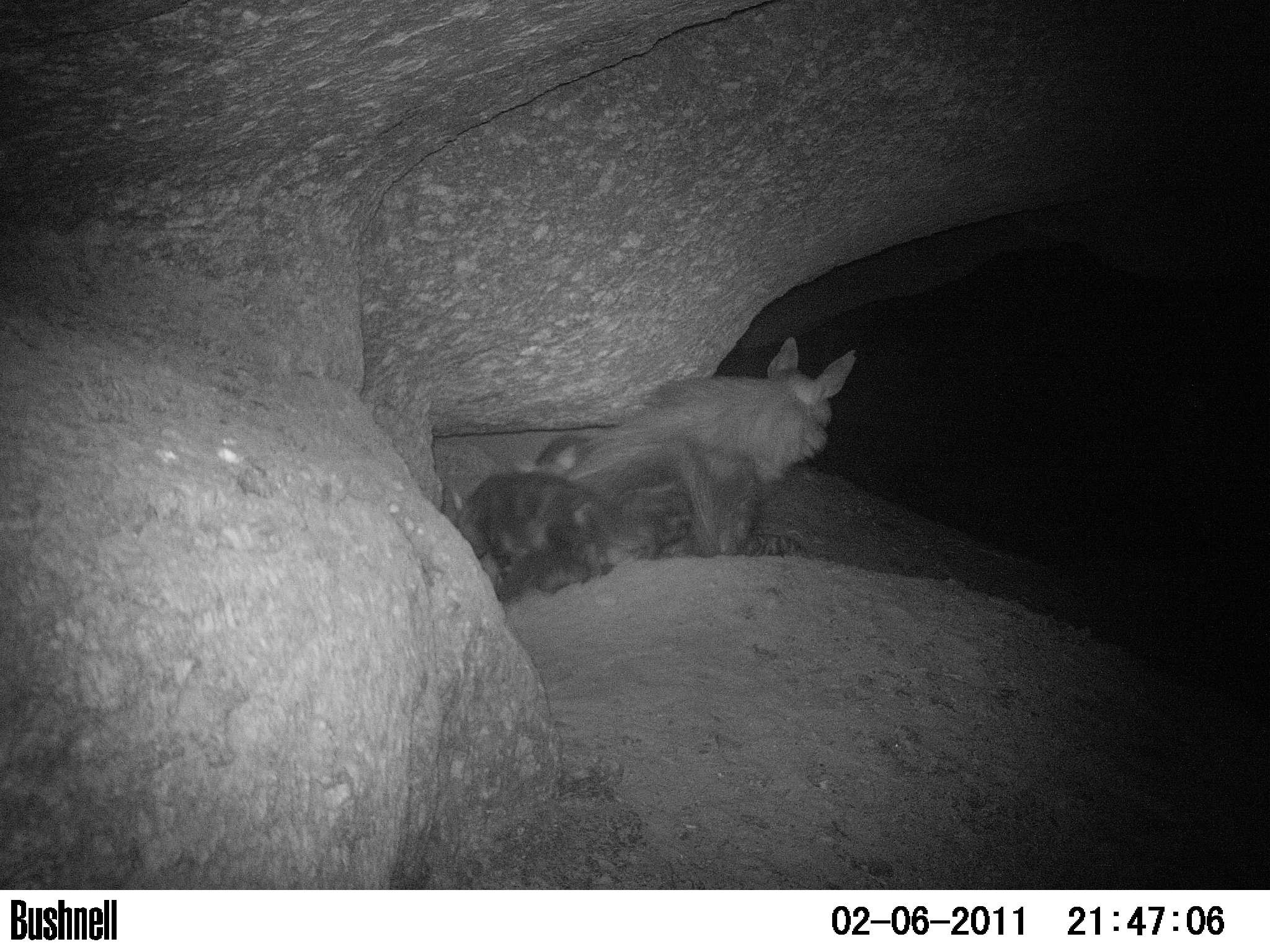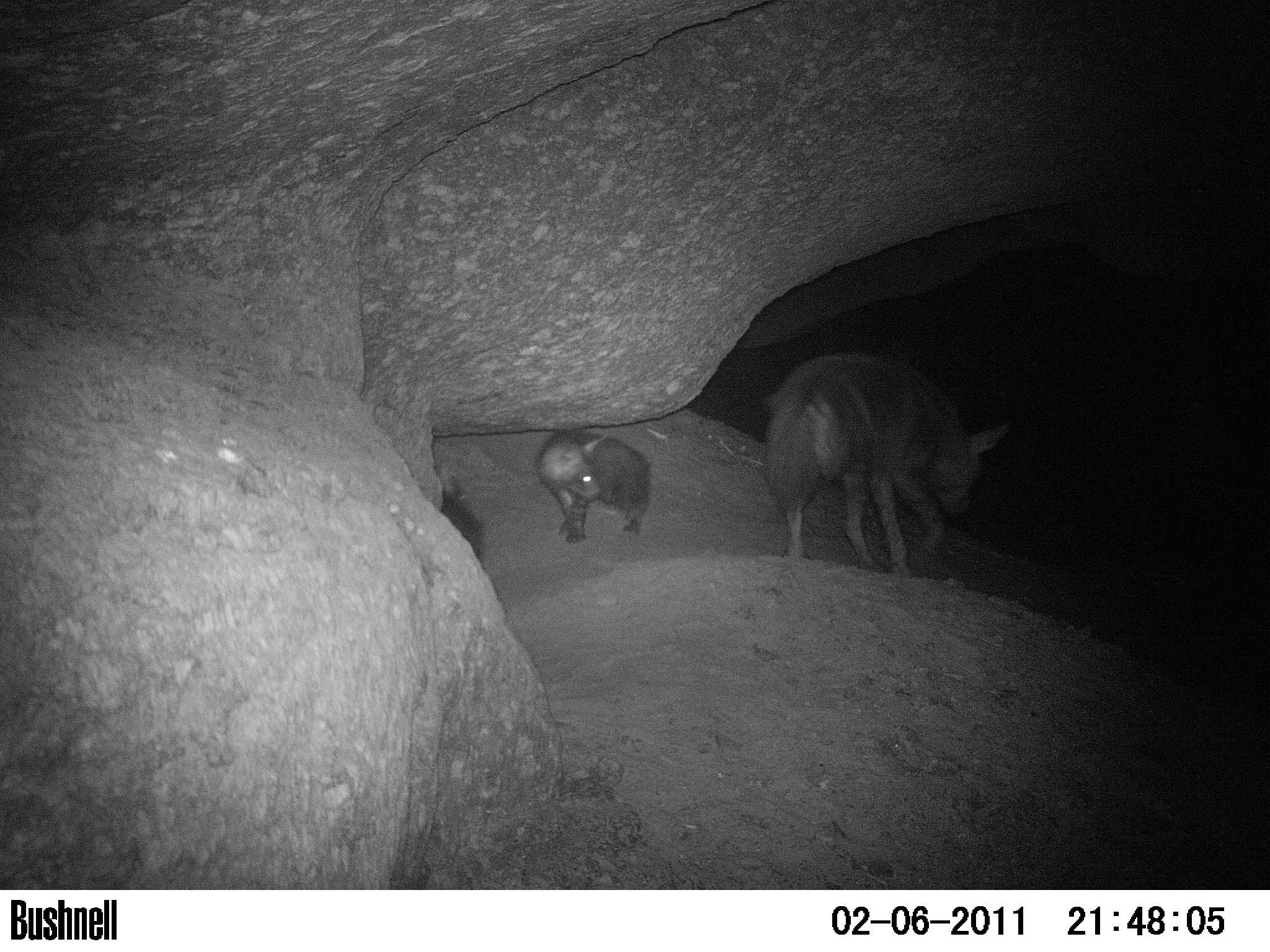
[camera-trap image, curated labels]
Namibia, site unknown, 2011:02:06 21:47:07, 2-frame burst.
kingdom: Animalia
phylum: Chordata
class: Mammalia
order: Carnivora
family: Hyaenidae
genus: Parahyaena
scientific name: Parahyaena brunnea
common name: brown hyena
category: hyaena brunnea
Hyaena brunnea (brown hyena) (Parahyaena brunnea).